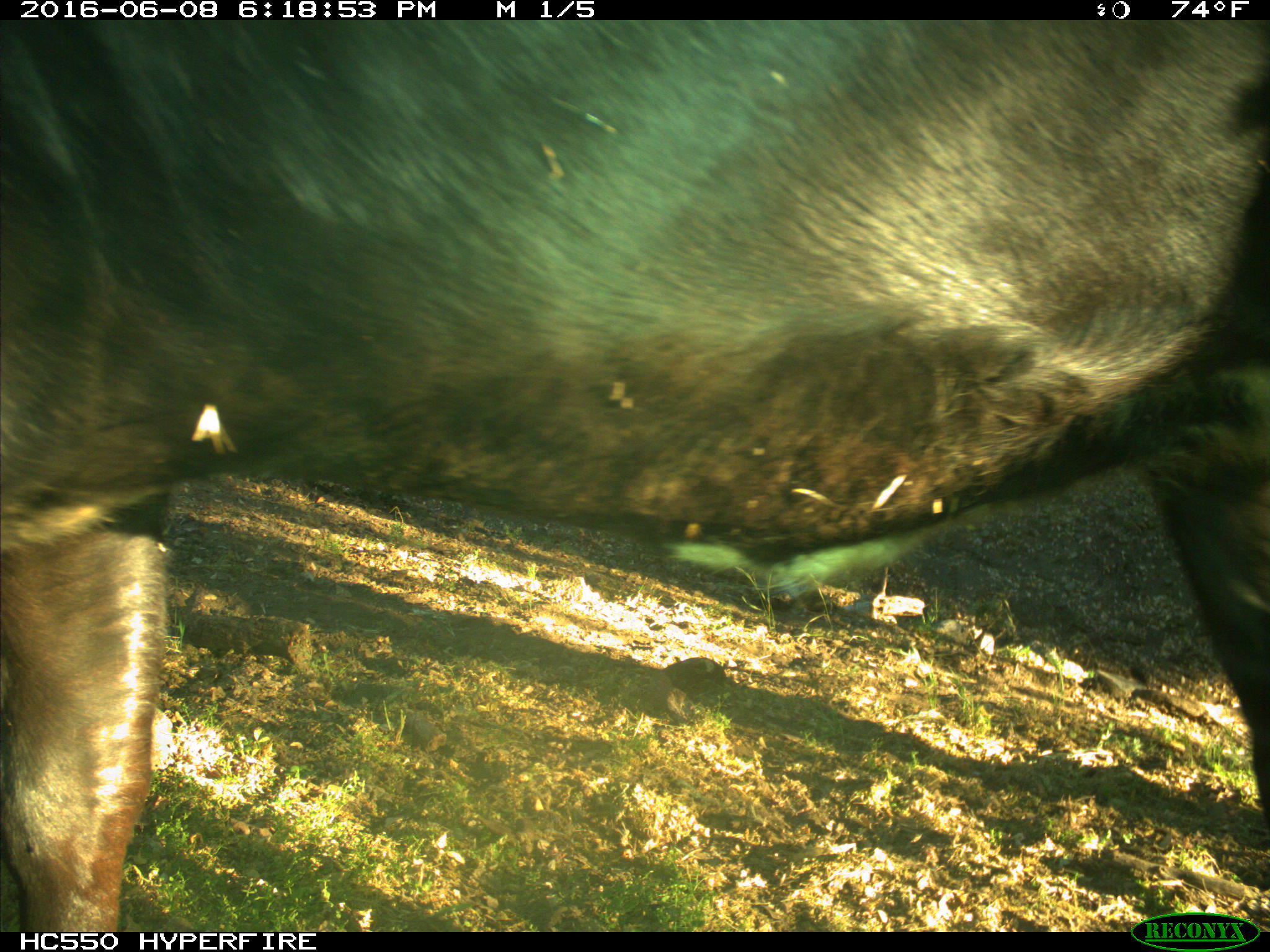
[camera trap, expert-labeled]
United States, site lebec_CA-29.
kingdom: Animalia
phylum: Chordata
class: Mammalia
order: Artiodactyla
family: Bovidae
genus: Bos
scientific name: Bos taurus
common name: domestic cow